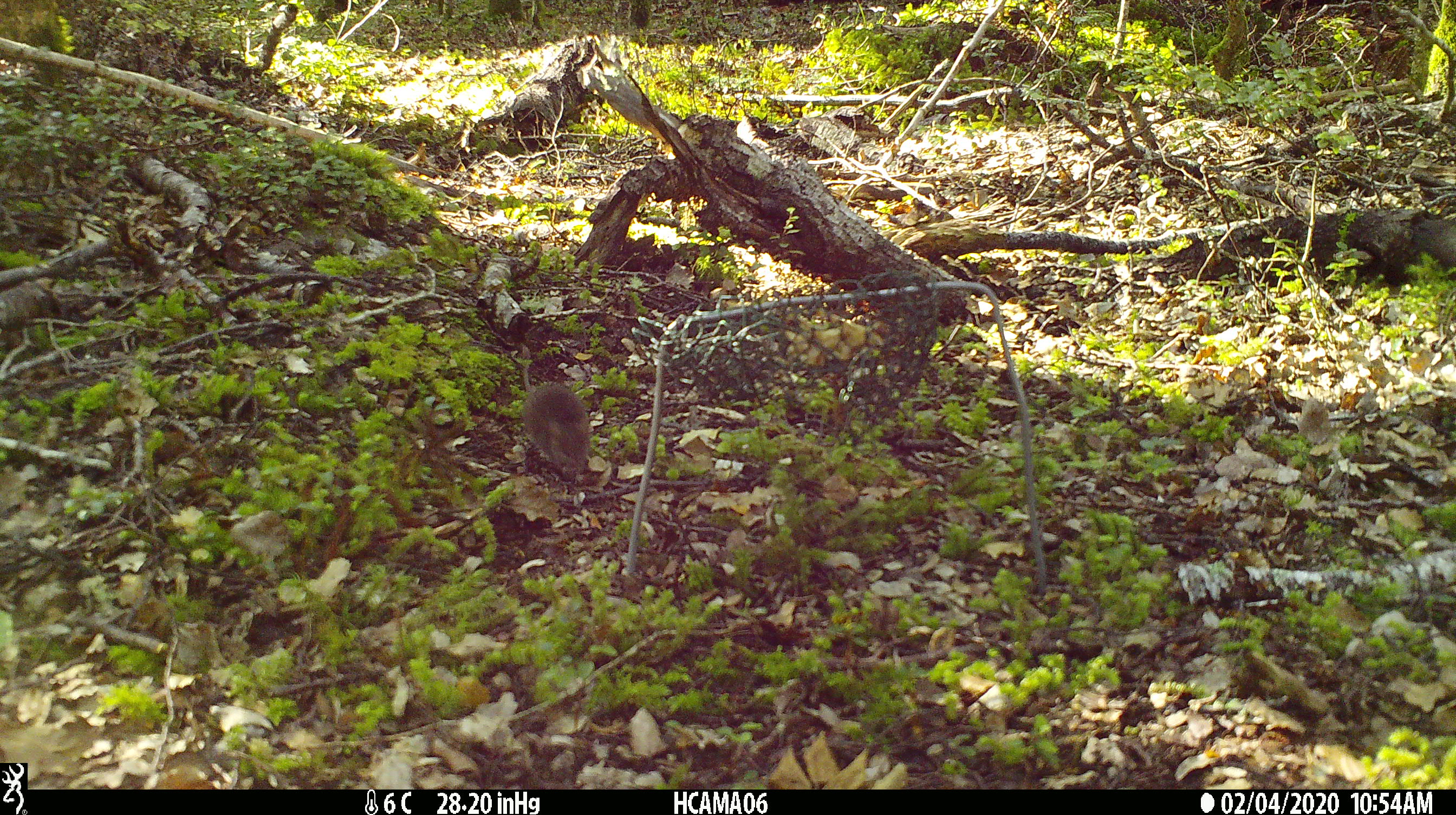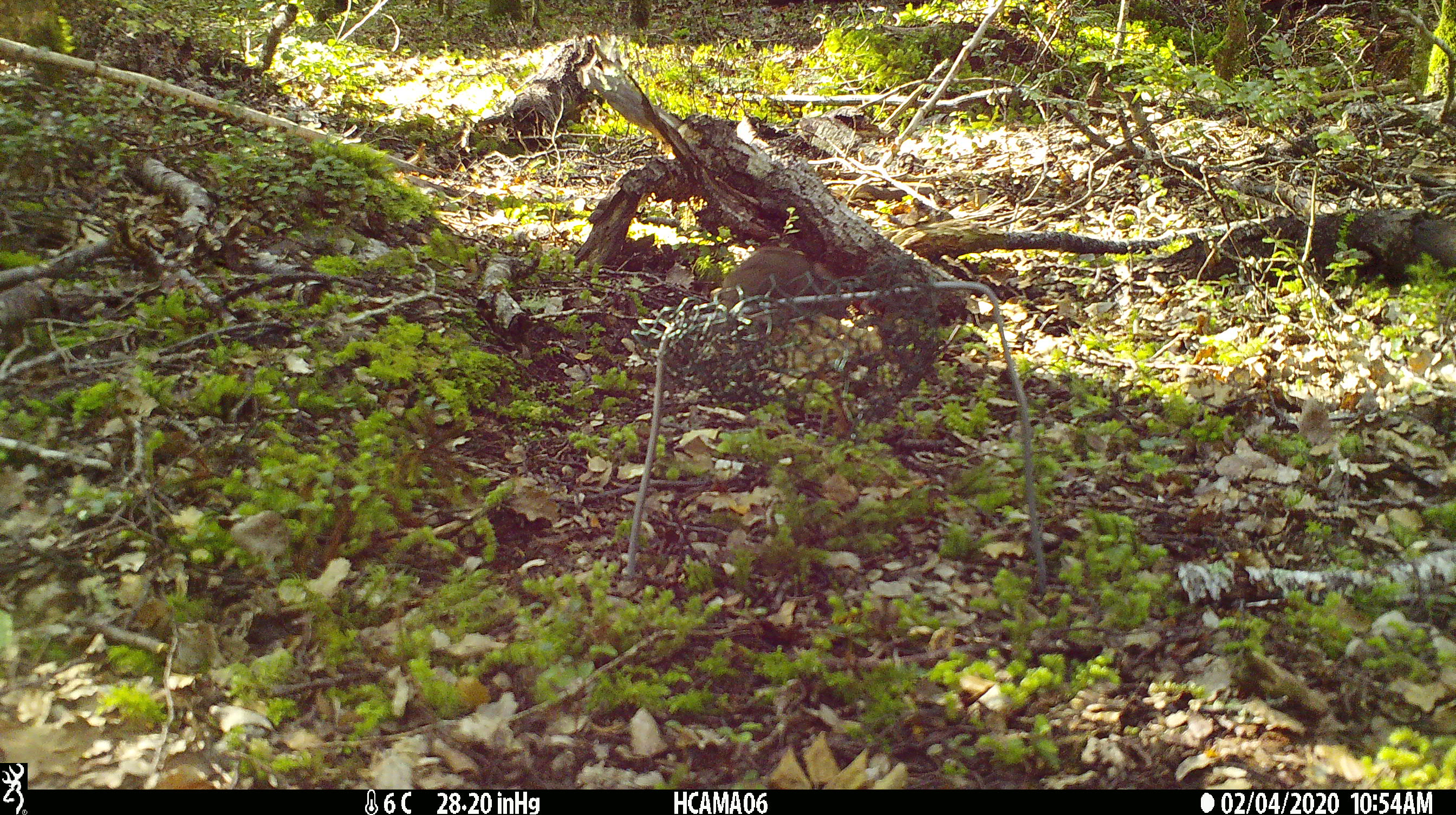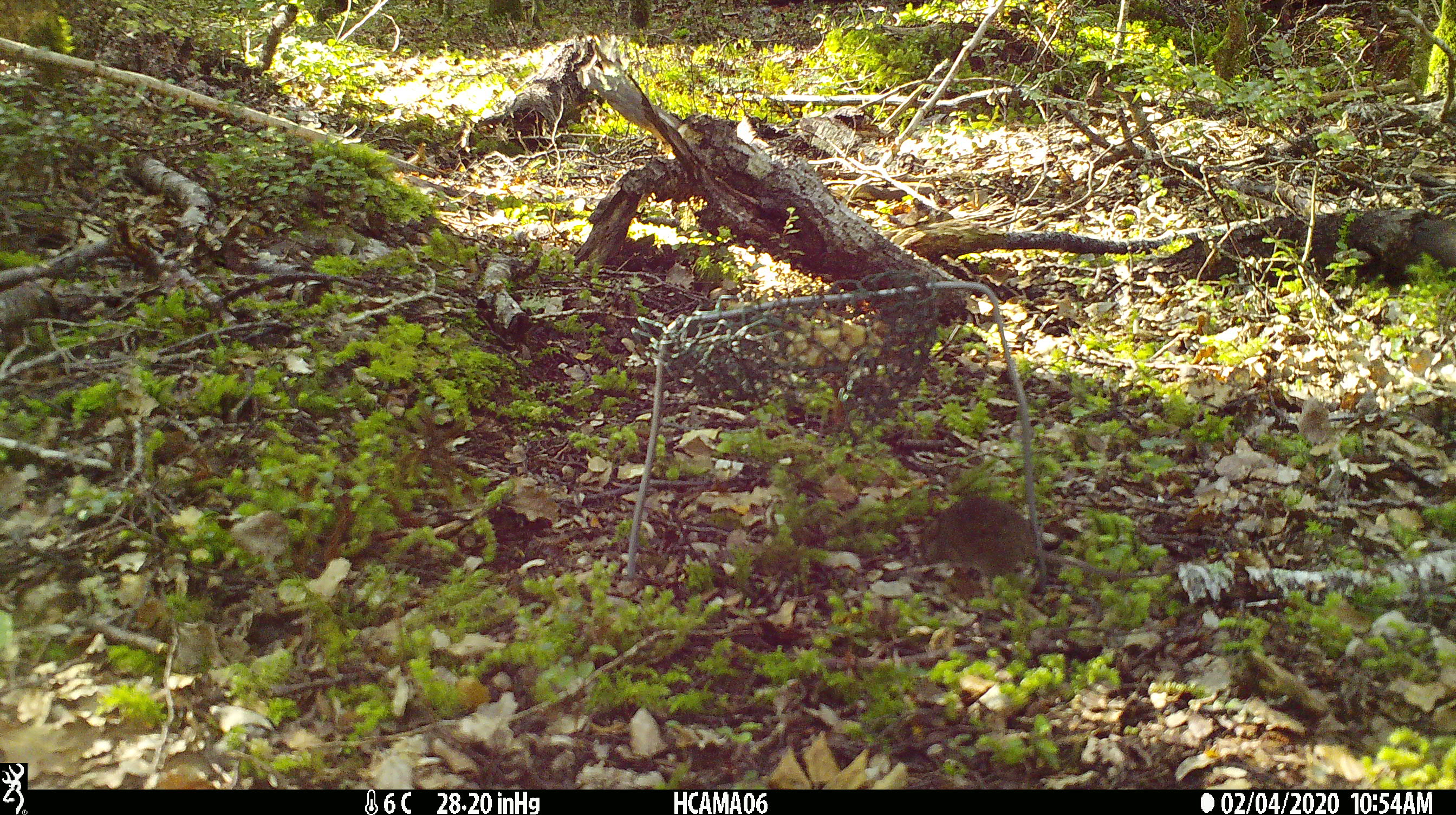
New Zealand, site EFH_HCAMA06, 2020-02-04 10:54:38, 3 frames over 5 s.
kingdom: Animalia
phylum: Chordata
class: Mammalia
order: Rodentia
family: Muridae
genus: Mus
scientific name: Mus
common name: mouse